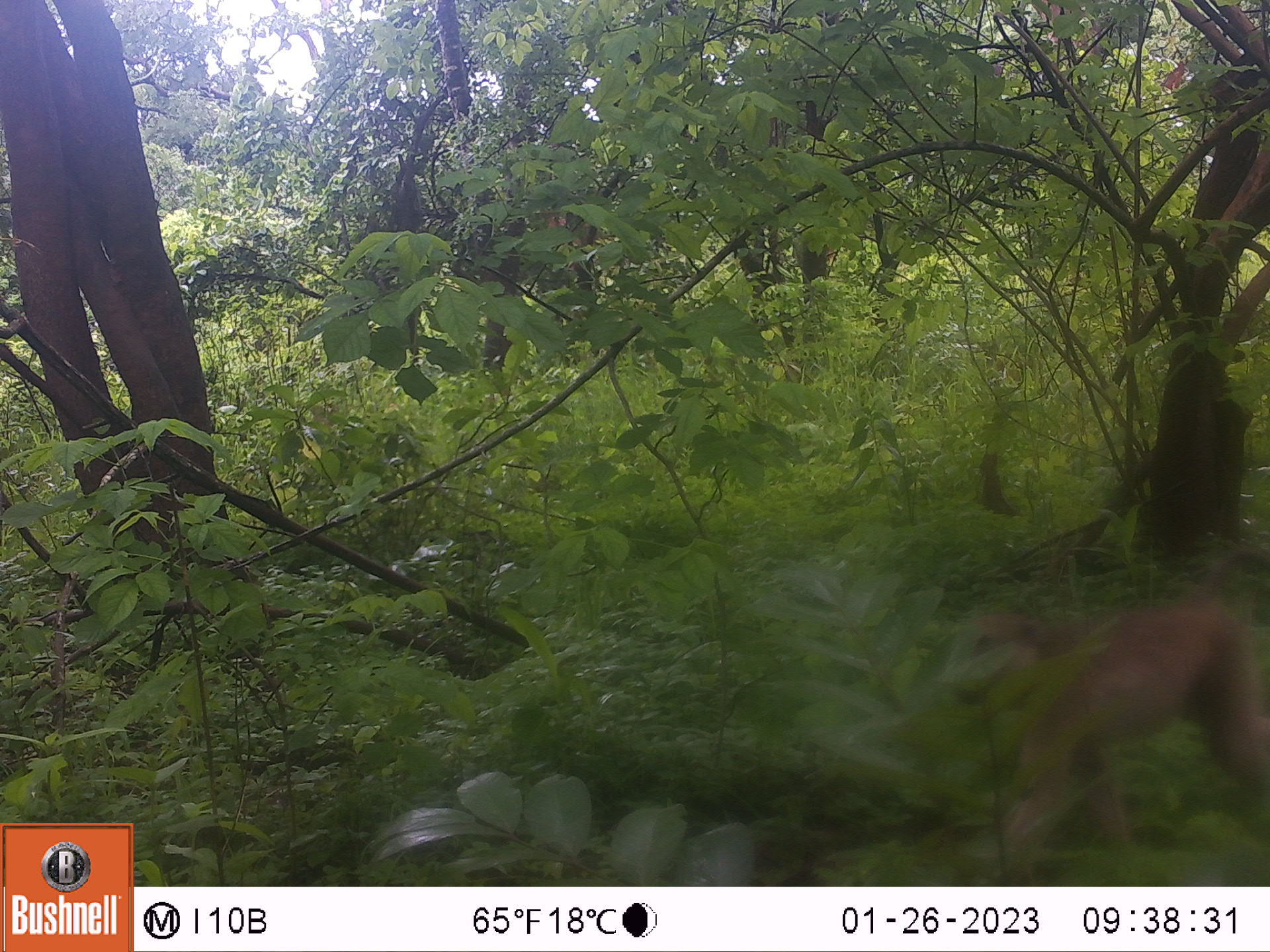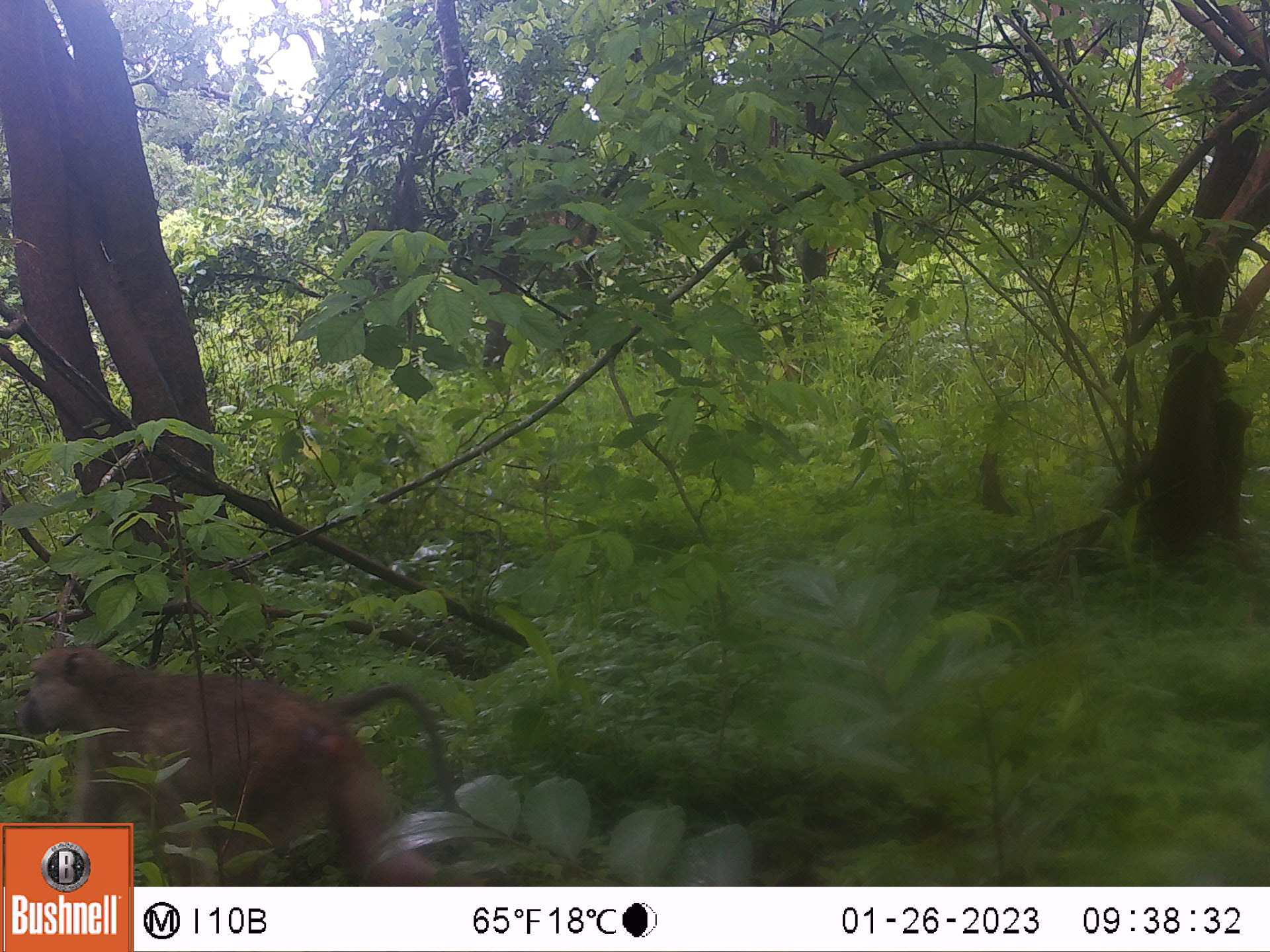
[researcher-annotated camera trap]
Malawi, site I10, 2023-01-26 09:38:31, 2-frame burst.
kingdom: Animalia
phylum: Chordata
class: Mammalia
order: Primates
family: Cercopithecidae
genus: Papio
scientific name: Papio cynocephalus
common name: yellow baboon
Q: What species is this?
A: Yellow baboon (Papio cynocephalus).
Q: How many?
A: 1.